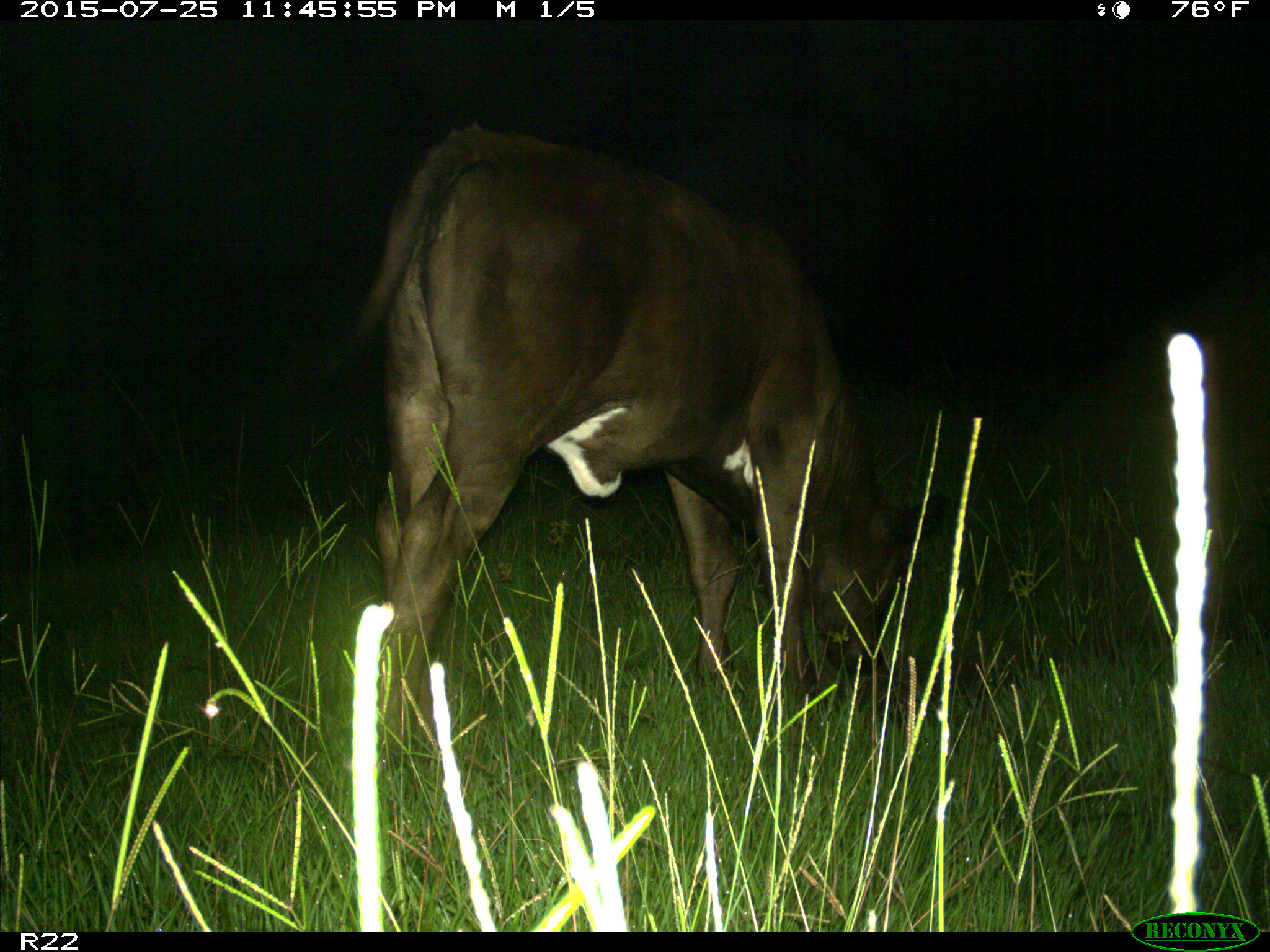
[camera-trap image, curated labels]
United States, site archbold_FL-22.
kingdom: Animalia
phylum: Chordata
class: Mammalia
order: Artiodactyla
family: Bovidae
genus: Bos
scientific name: Bos taurus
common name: domestic cow